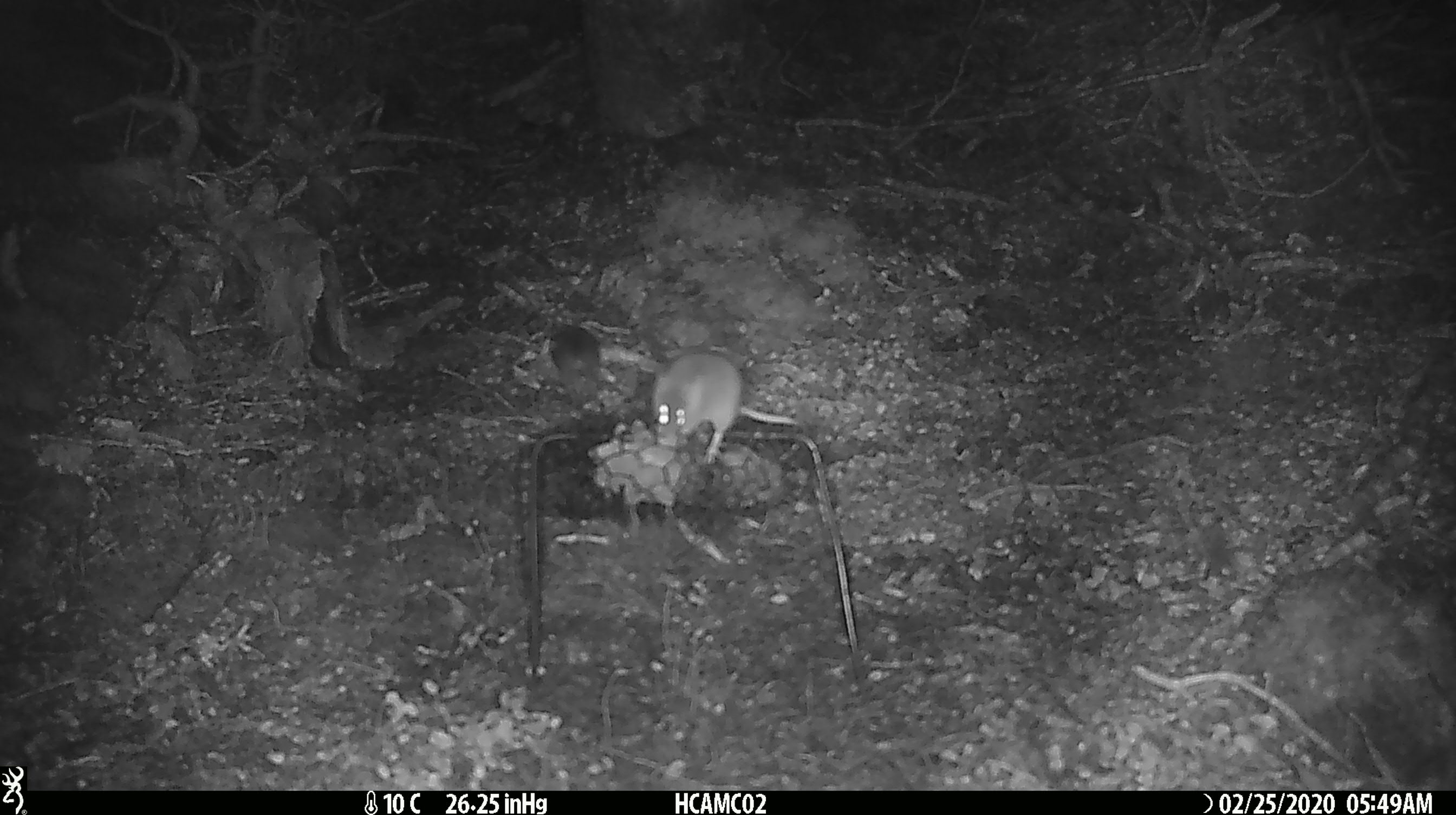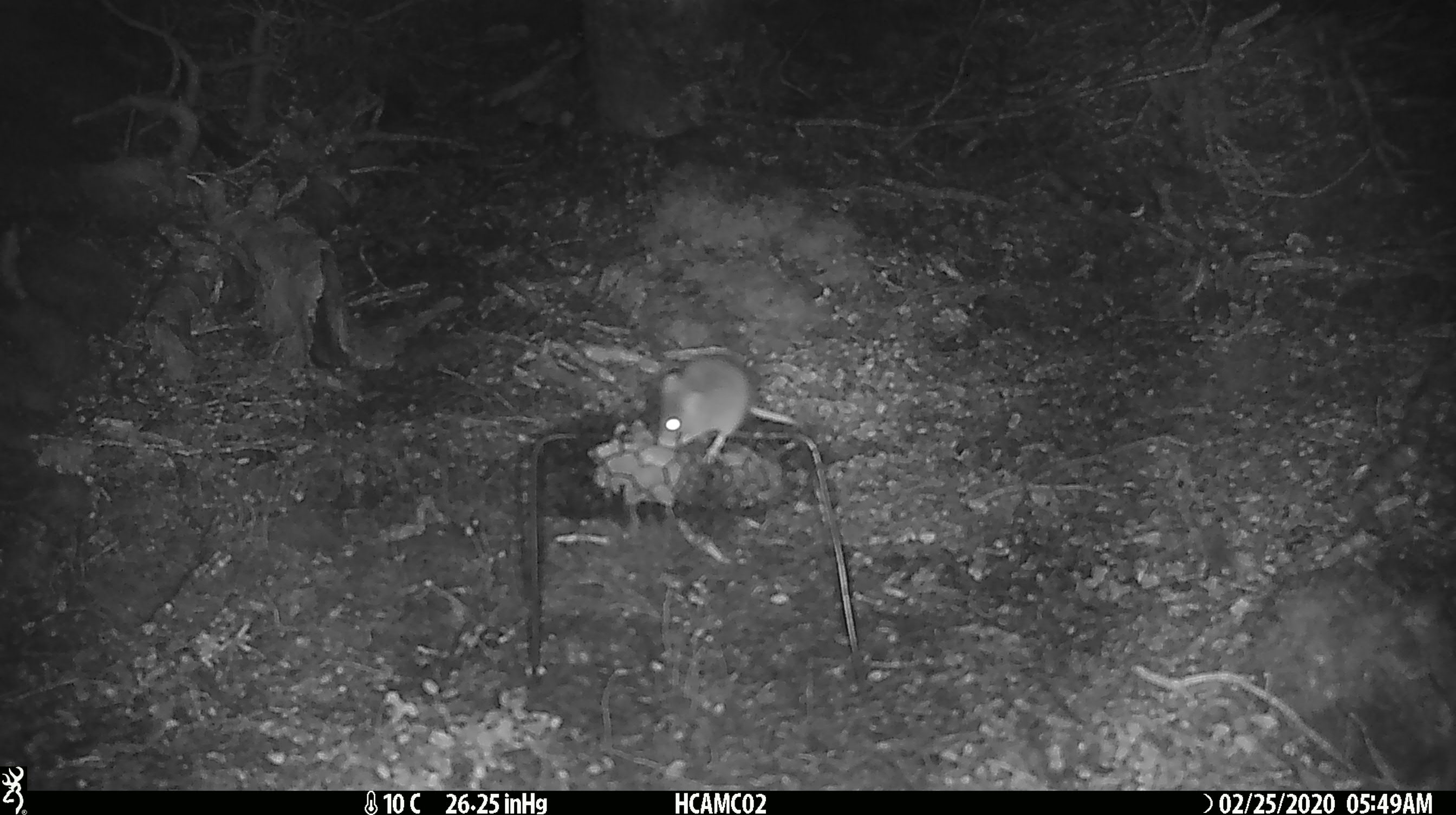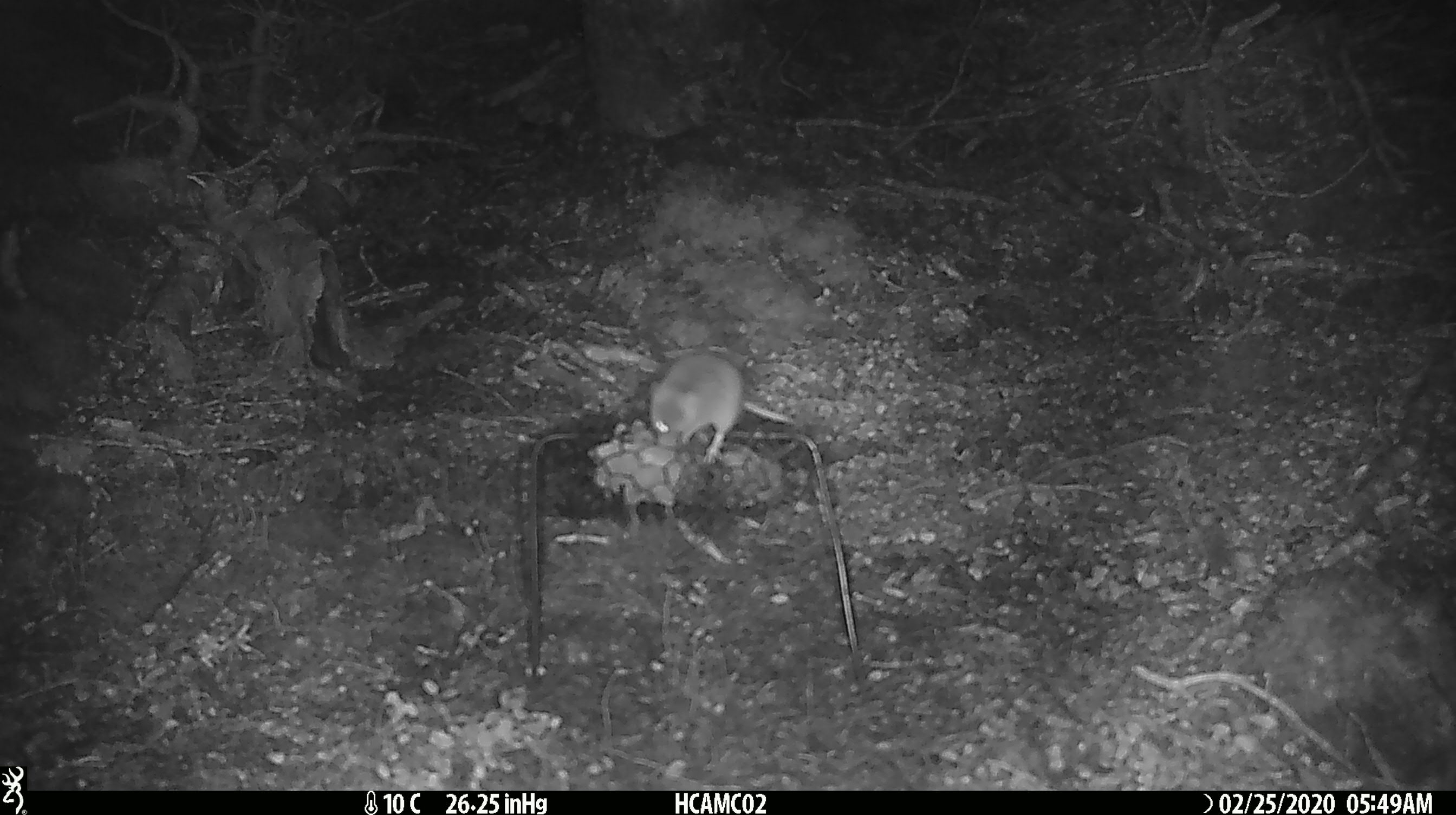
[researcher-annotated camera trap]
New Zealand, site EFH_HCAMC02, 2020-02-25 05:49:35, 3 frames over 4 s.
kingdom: Animalia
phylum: Chordata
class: Mammalia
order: Rodentia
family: Muridae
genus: Mus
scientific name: Mus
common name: mouse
Mouse (Mus).